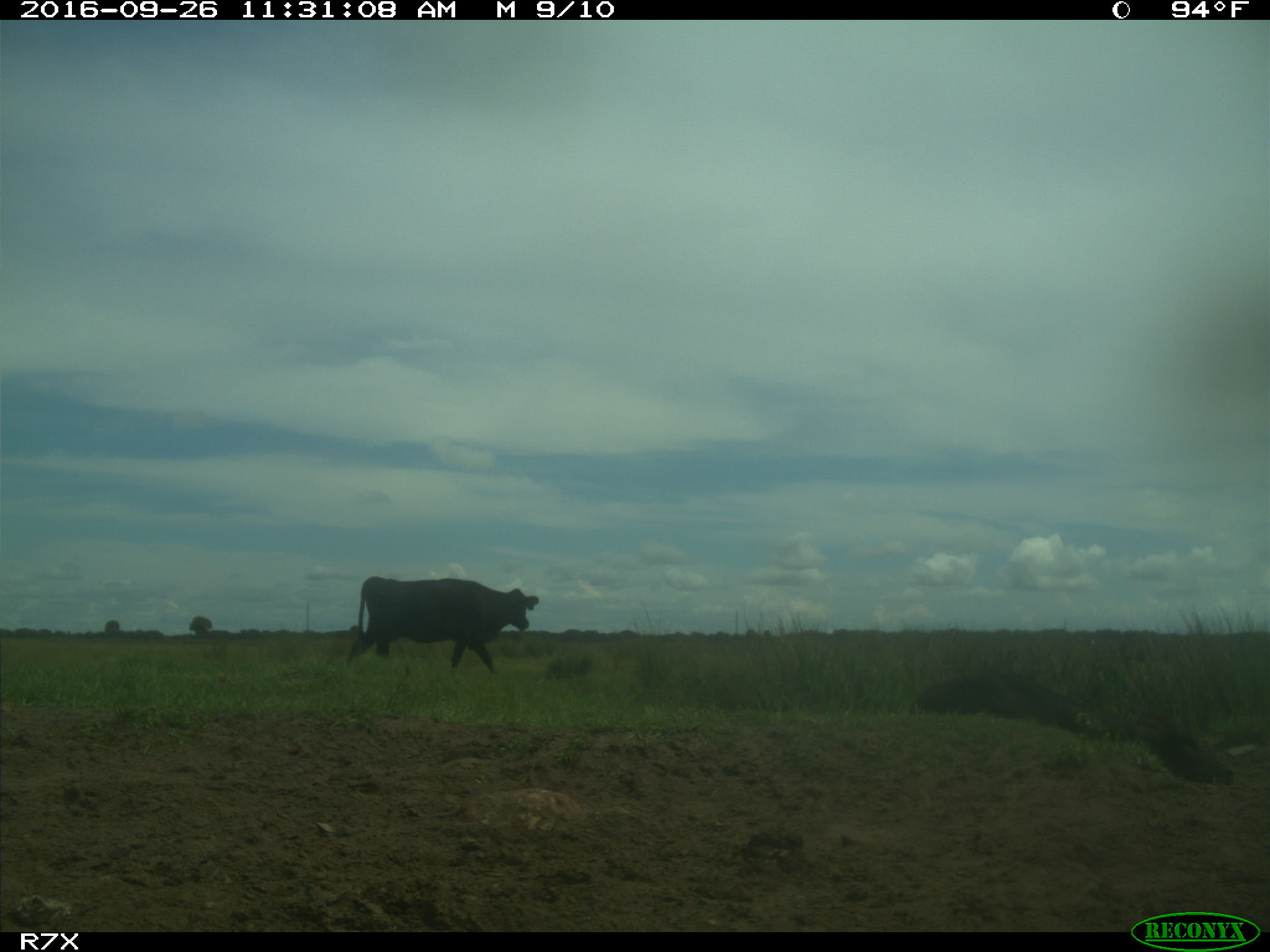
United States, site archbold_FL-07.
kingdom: Animalia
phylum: Chordata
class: Mammalia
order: Artiodactyla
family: Bovidae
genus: Bos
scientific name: Bos taurus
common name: domestic cow